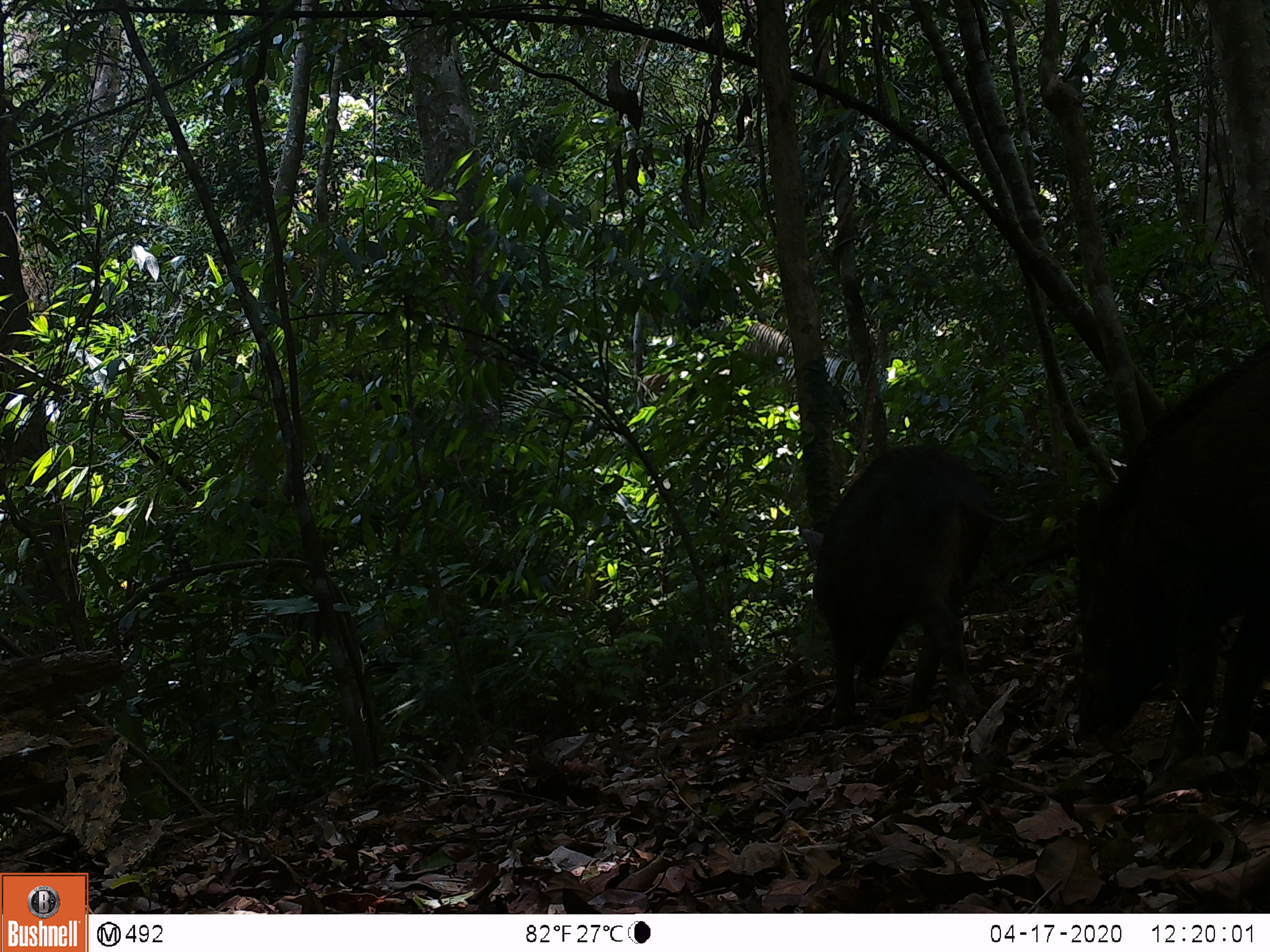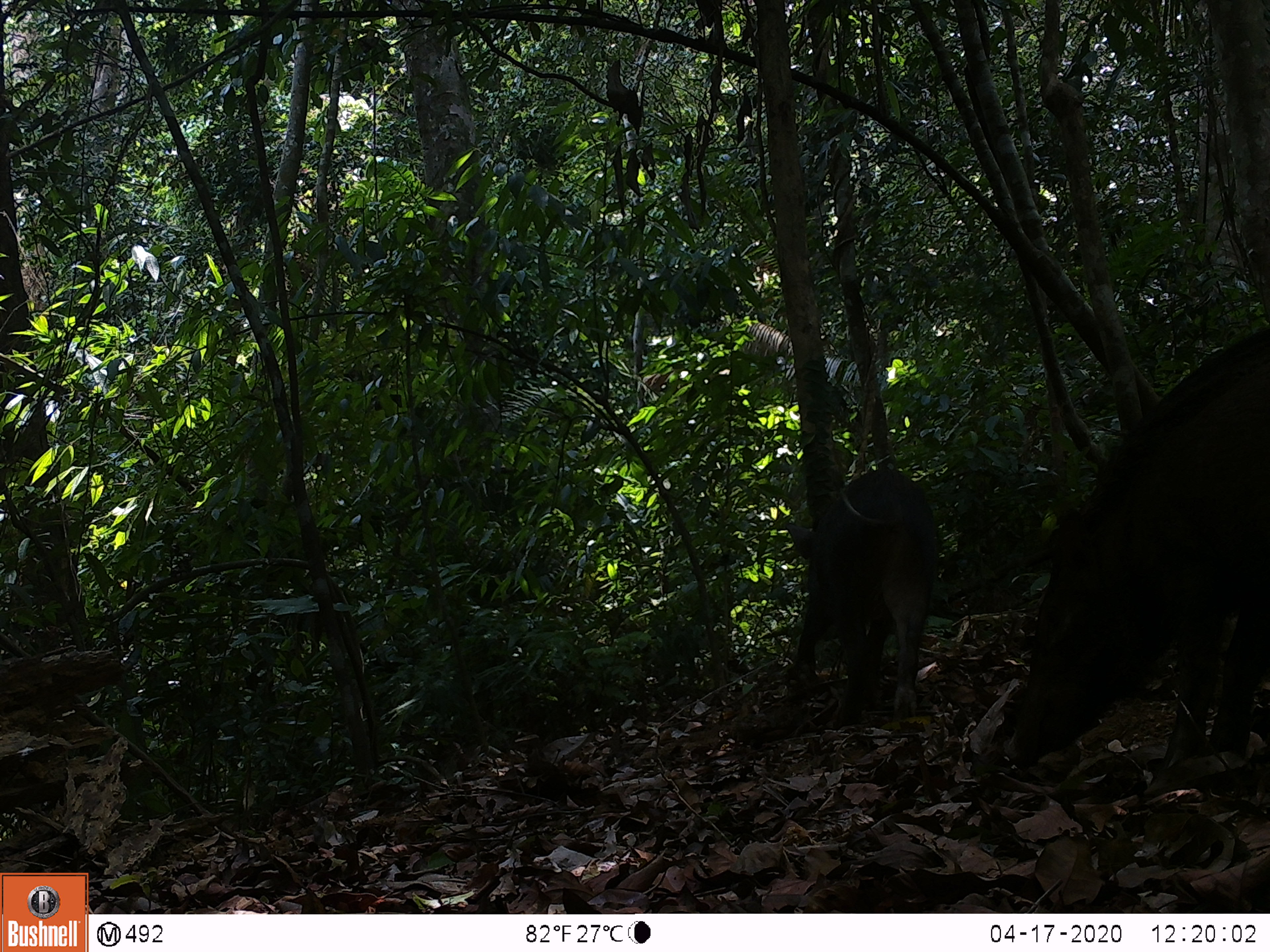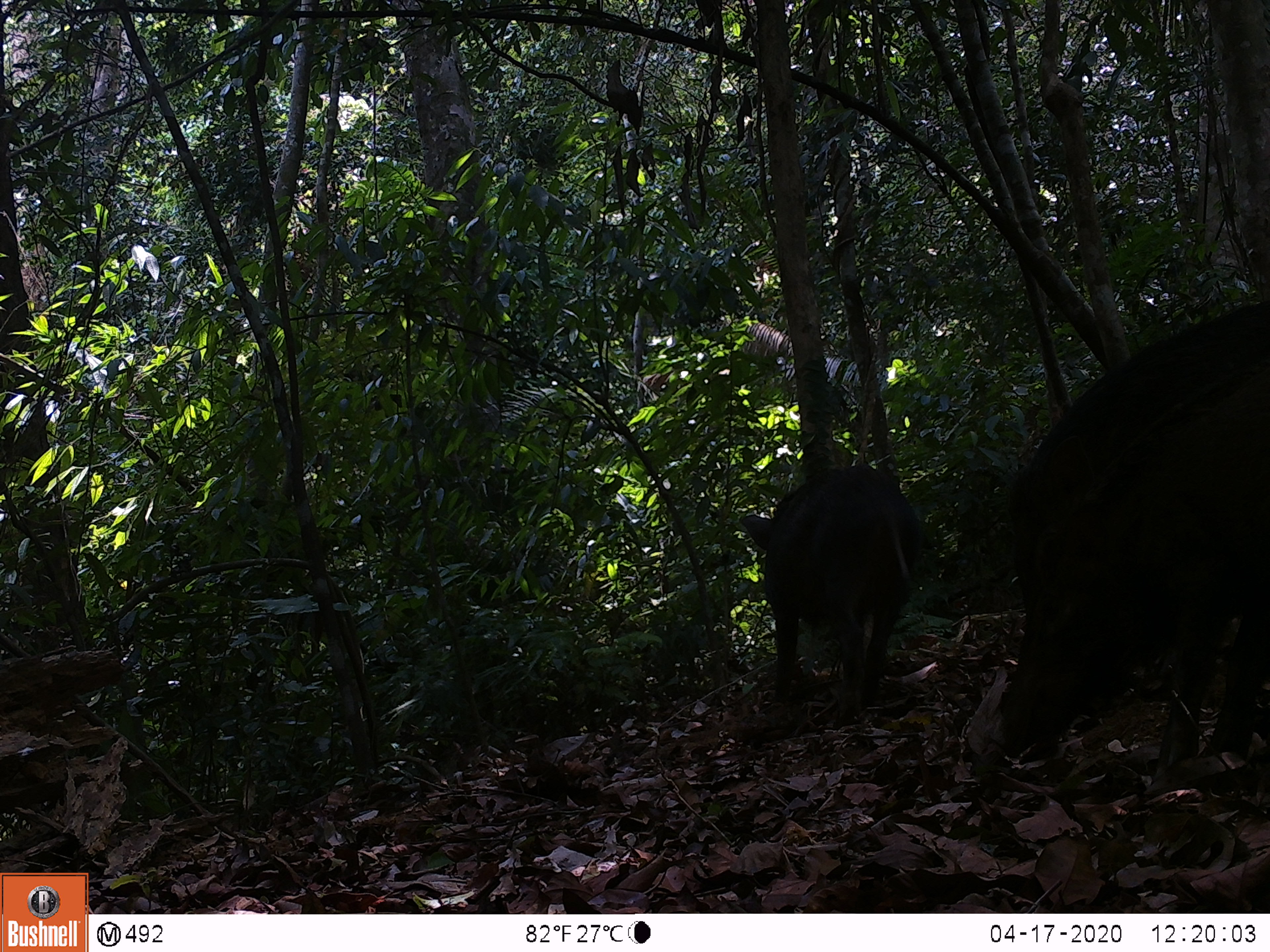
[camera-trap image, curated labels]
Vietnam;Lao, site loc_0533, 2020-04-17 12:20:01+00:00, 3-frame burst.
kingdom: Animalia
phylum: Chordata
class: Mammalia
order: Artiodactyla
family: Suidae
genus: Sus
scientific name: Sus scrofa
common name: eurasian wild pig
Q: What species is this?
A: Eurasian wild pig (Sus scrofa).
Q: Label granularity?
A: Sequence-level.